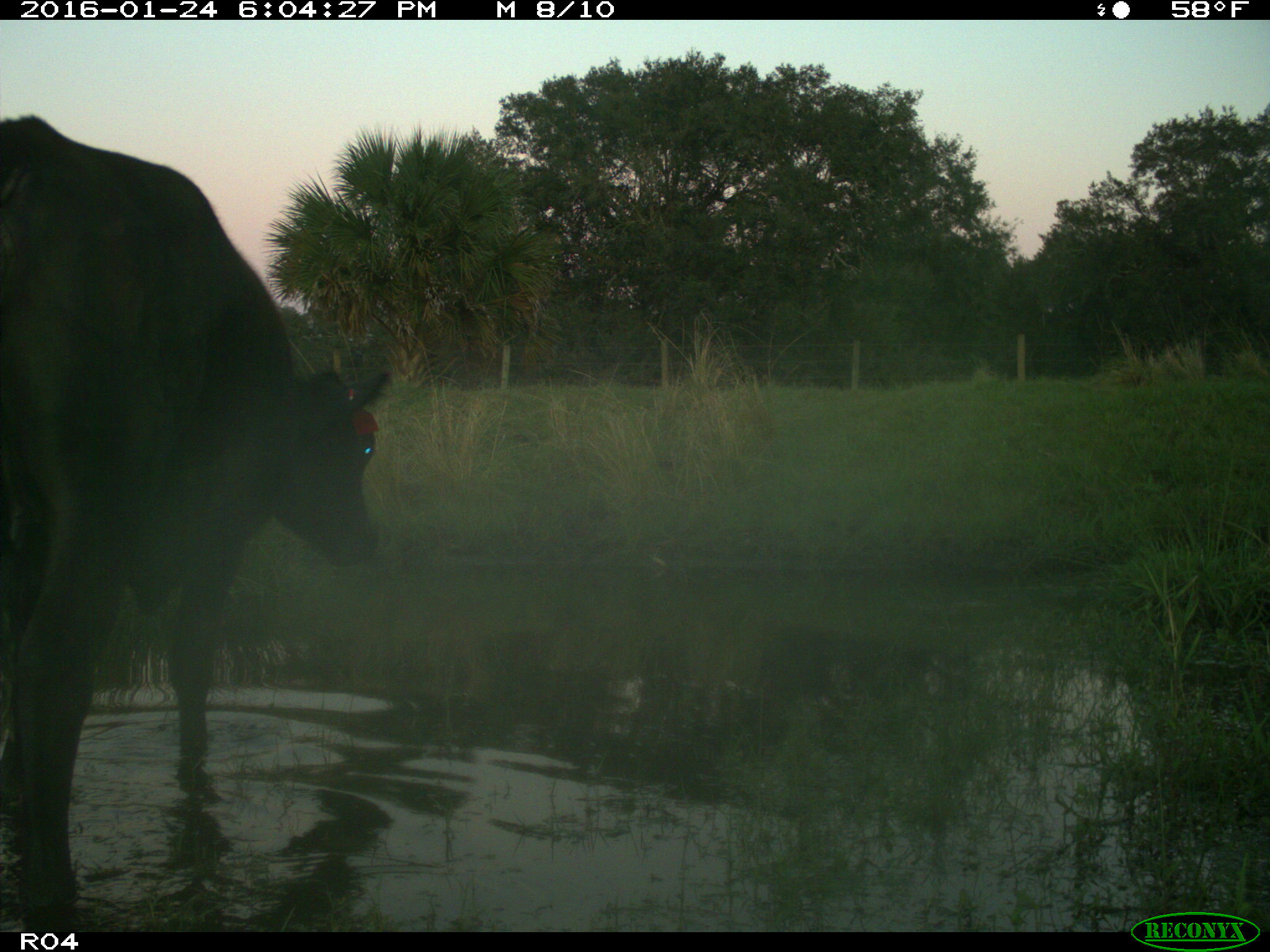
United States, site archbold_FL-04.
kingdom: Animalia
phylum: Chordata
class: Mammalia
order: Artiodactyla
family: Bovidae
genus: Bos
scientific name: Bos taurus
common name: domestic cow